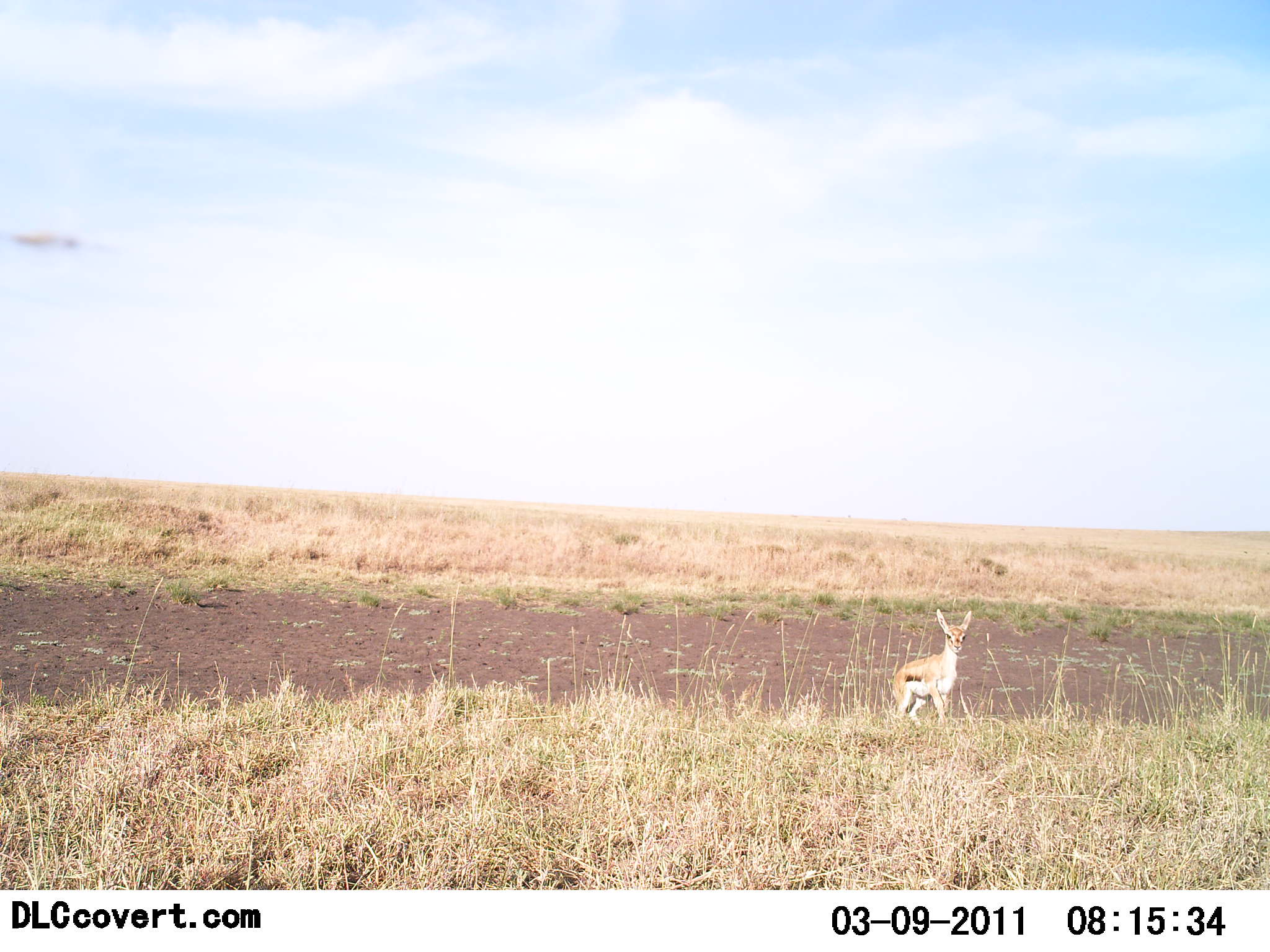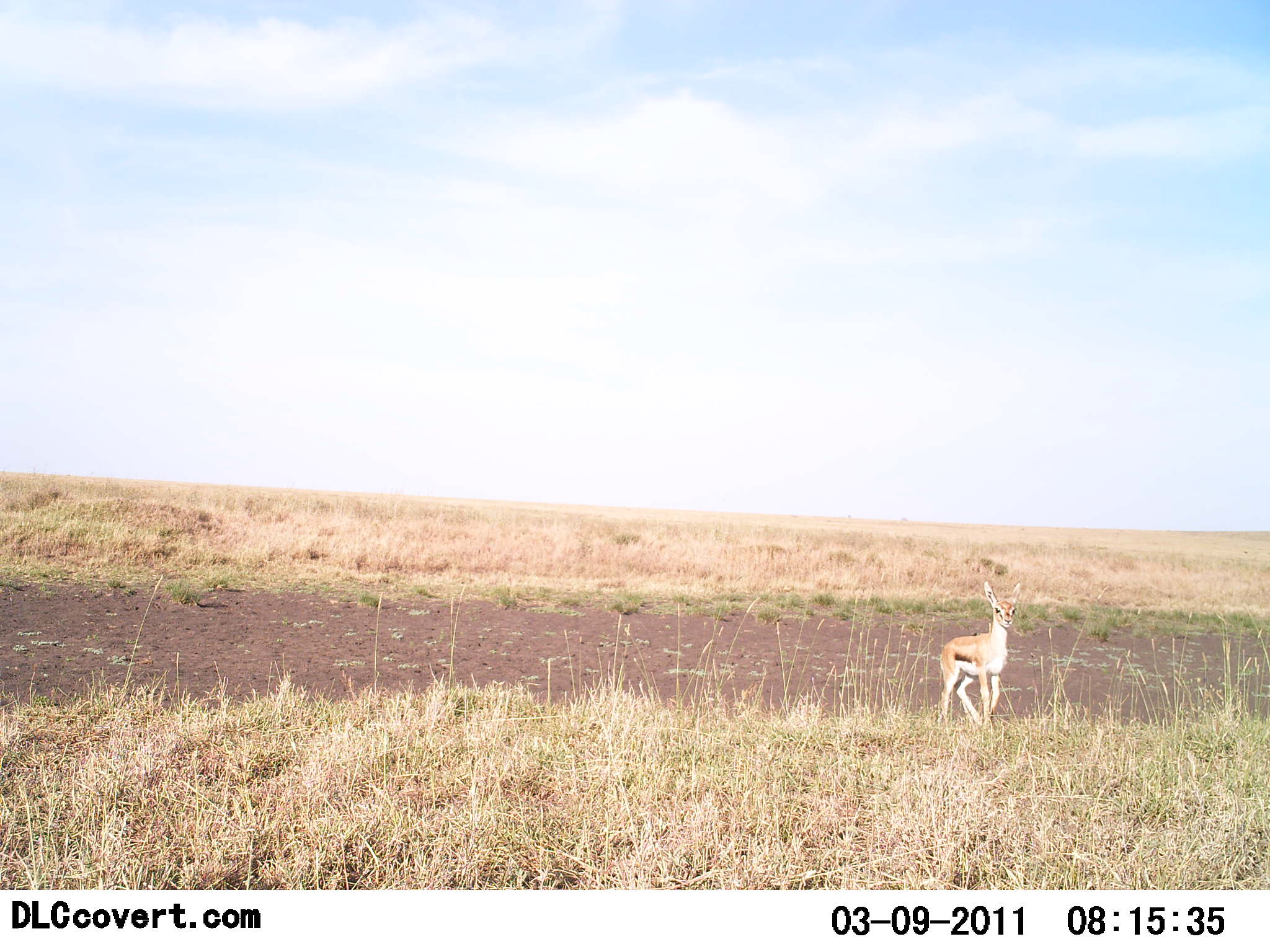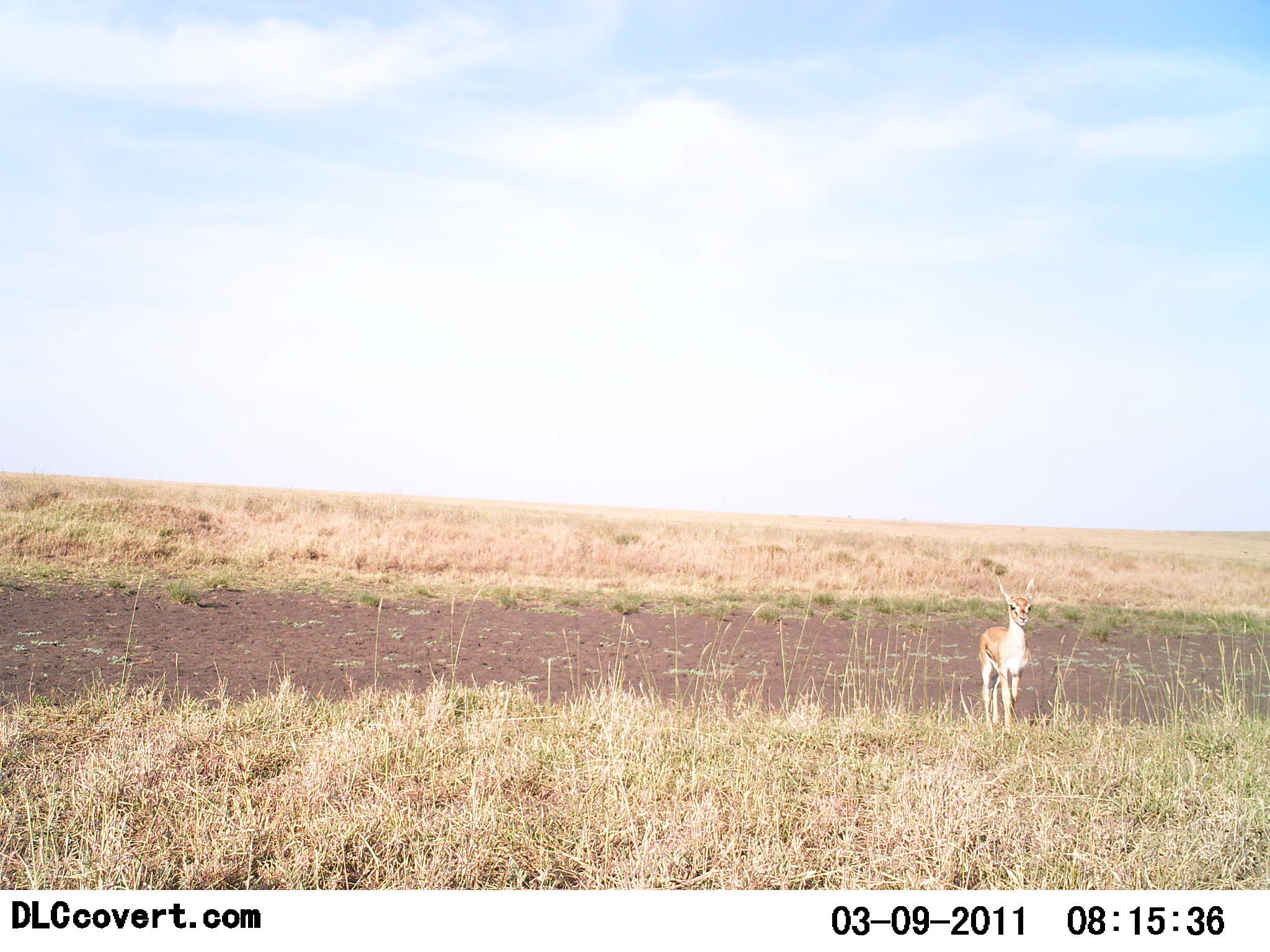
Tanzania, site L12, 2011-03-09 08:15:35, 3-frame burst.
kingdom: Animalia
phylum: Chordata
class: Mammalia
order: Artiodactyla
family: Bovidae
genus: Eudorcas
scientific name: Eudorcas thomsonii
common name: thomson's gazelle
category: gazellethomsons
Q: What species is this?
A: Gazellethomsons (thomson's gazelle) (Eudorcas thomsonii).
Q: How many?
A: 1.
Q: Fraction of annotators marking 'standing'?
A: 64%.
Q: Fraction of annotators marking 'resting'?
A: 0%.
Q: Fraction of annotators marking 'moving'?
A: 45%.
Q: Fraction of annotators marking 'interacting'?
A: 0%.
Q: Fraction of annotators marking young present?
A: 9%.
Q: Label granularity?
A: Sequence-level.